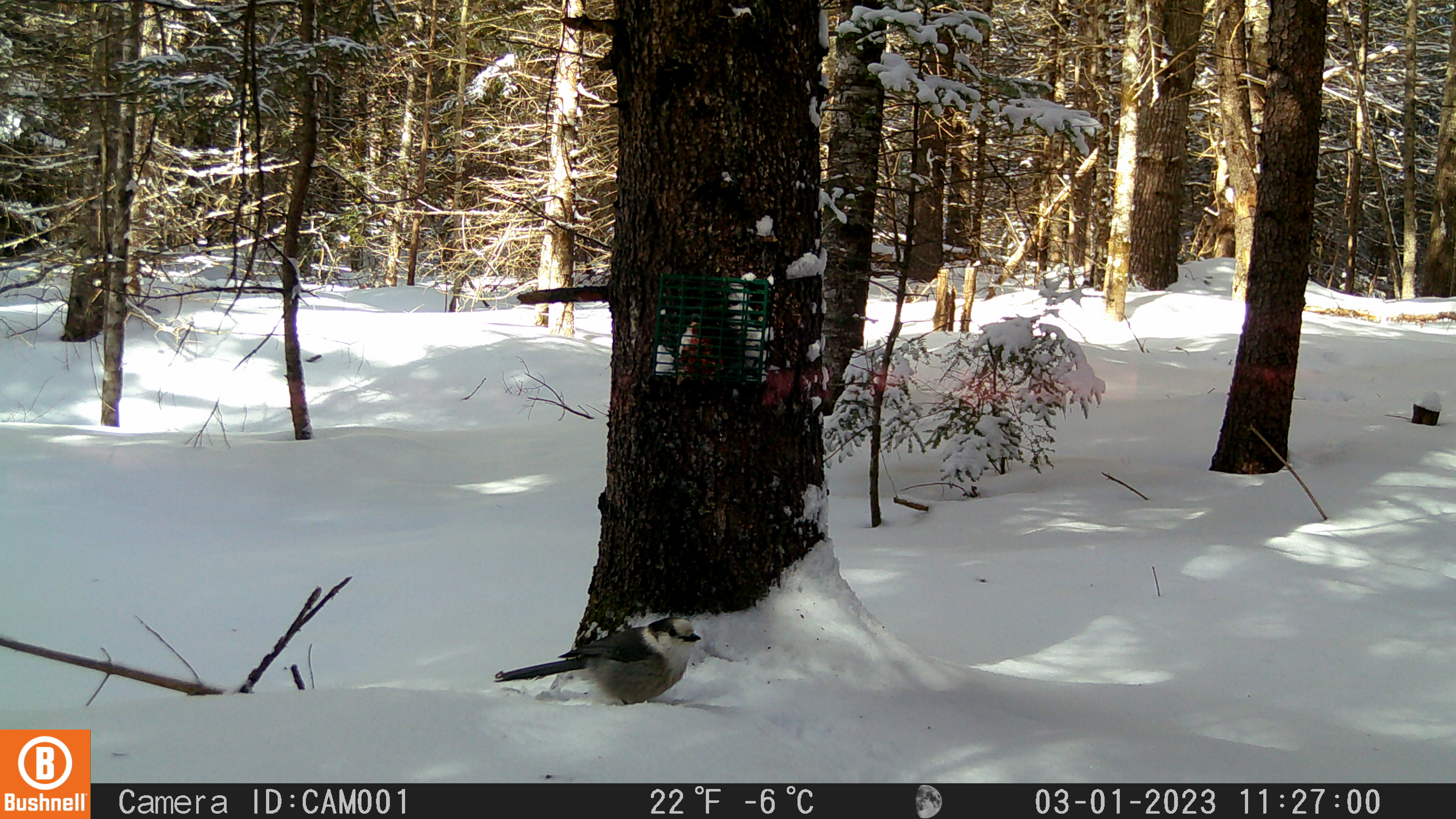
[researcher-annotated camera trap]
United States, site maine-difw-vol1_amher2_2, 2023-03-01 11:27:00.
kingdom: Animalia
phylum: Chordata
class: Aves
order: Passeriformes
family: Corvidae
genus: Perisoreus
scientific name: Perisoreus canadensis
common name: canada jay